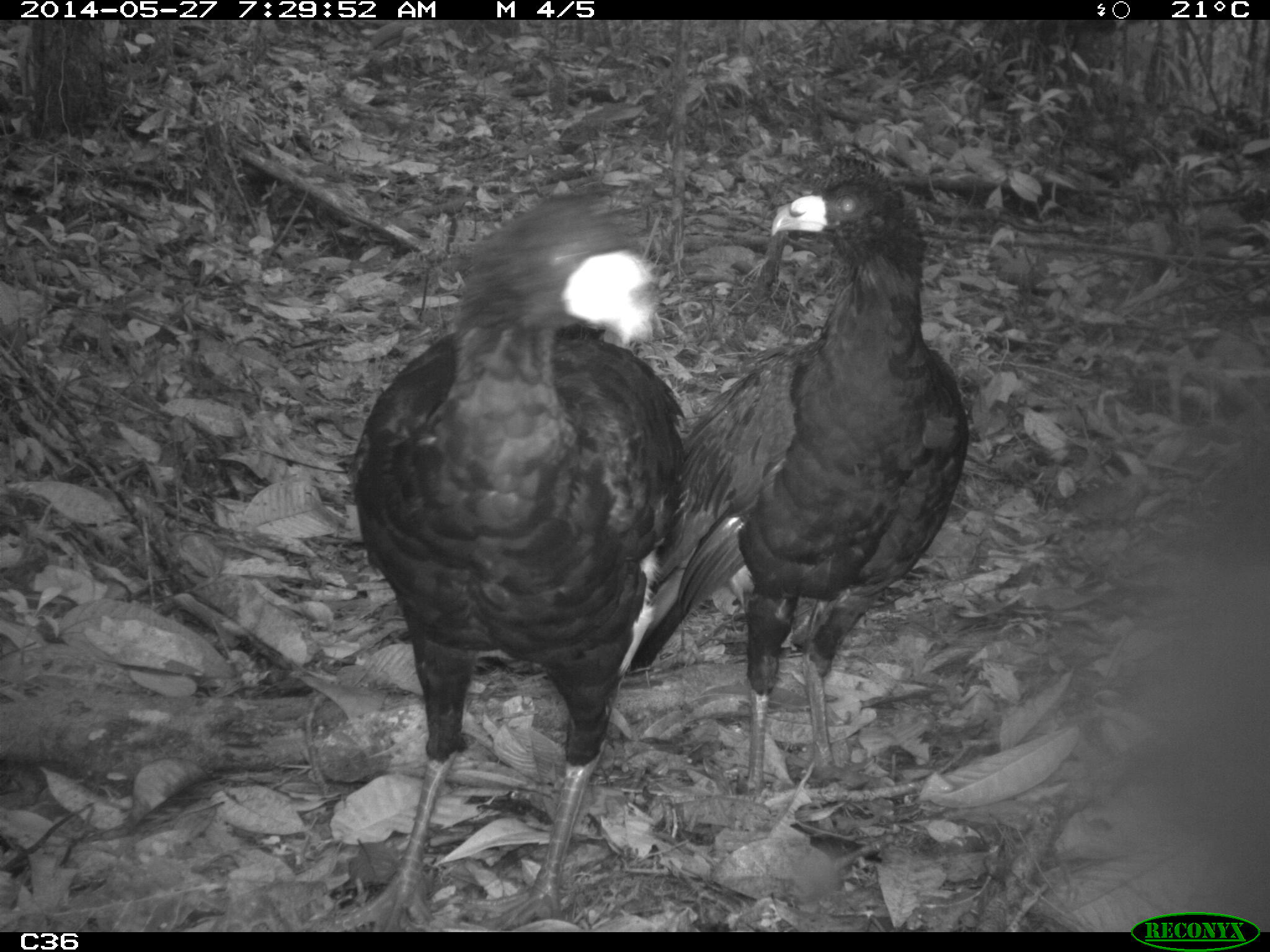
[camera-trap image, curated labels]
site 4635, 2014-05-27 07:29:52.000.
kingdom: Animalia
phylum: Chordata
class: Aves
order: Galliformes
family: Cracidae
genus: Crax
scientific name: Crax alector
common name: black curassow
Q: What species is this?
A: Crax alector (black curassow).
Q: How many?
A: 2.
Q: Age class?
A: Adult.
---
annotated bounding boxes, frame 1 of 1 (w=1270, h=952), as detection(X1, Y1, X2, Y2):
crax alector: detection(347, 185, 685, 928); detection(615, 150, 969, 800)